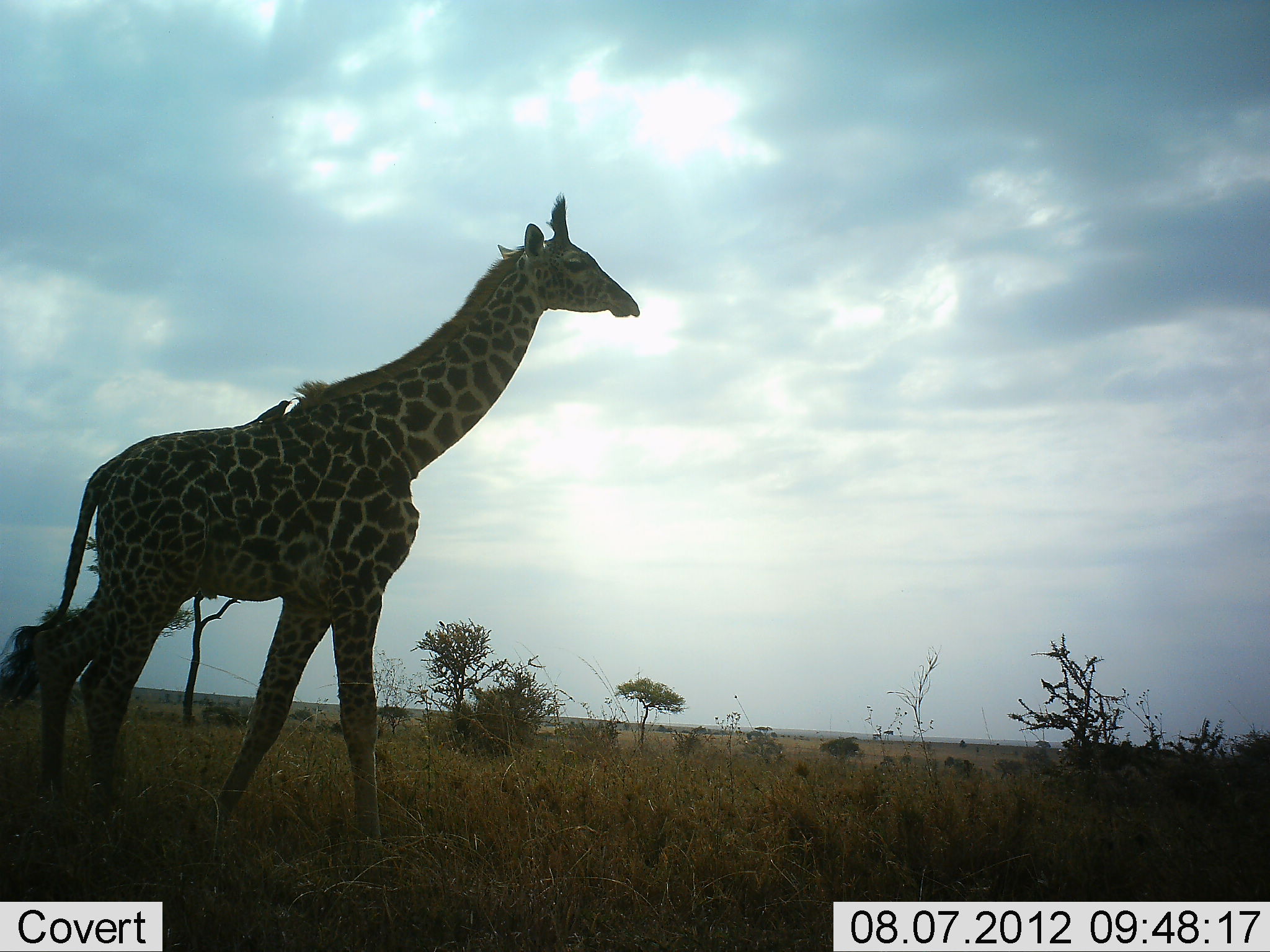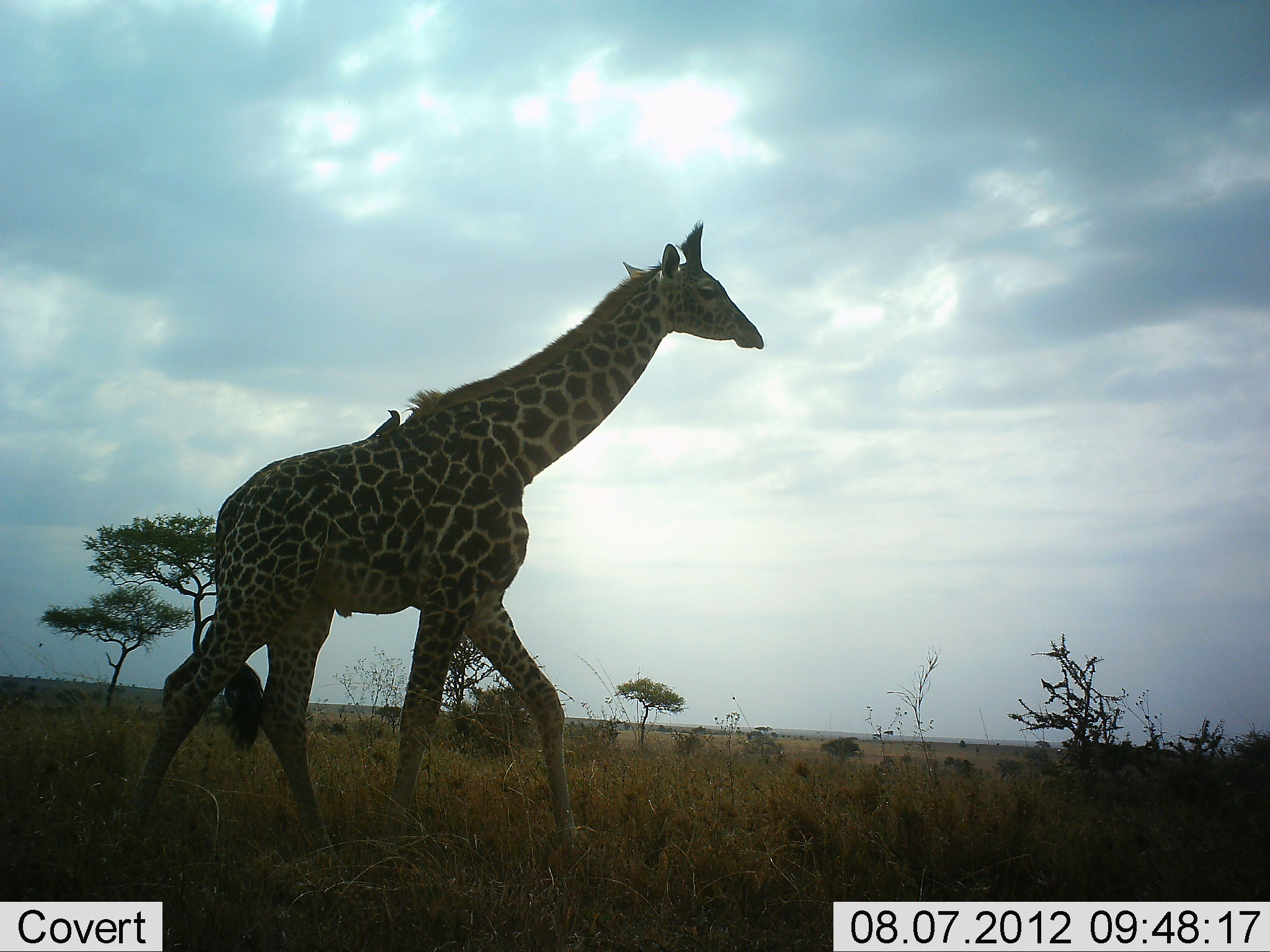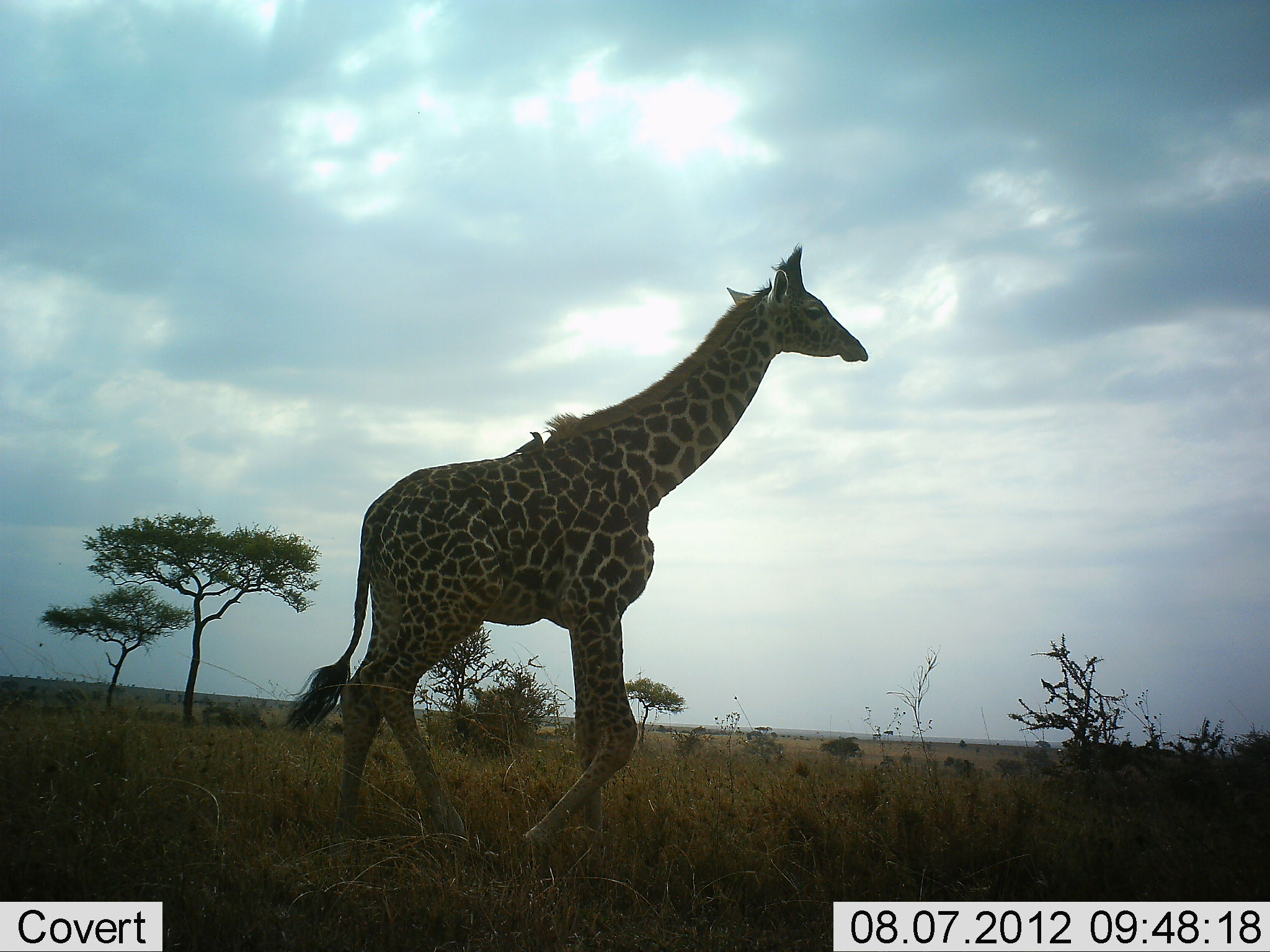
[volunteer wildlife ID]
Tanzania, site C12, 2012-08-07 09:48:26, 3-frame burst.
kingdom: Animalia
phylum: Chordata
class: Mammalia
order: Artiodactyla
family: Giraffidae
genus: Giraffa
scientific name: Giraffa camelopardalis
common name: giraffe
Giraffe (Giraffa camelopardalis), count 1. Behavior (volunteer vote fractions): standing 6%, resting 0%, moving 94%, interacting 0%. Young present (vote fraction): 0%. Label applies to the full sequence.